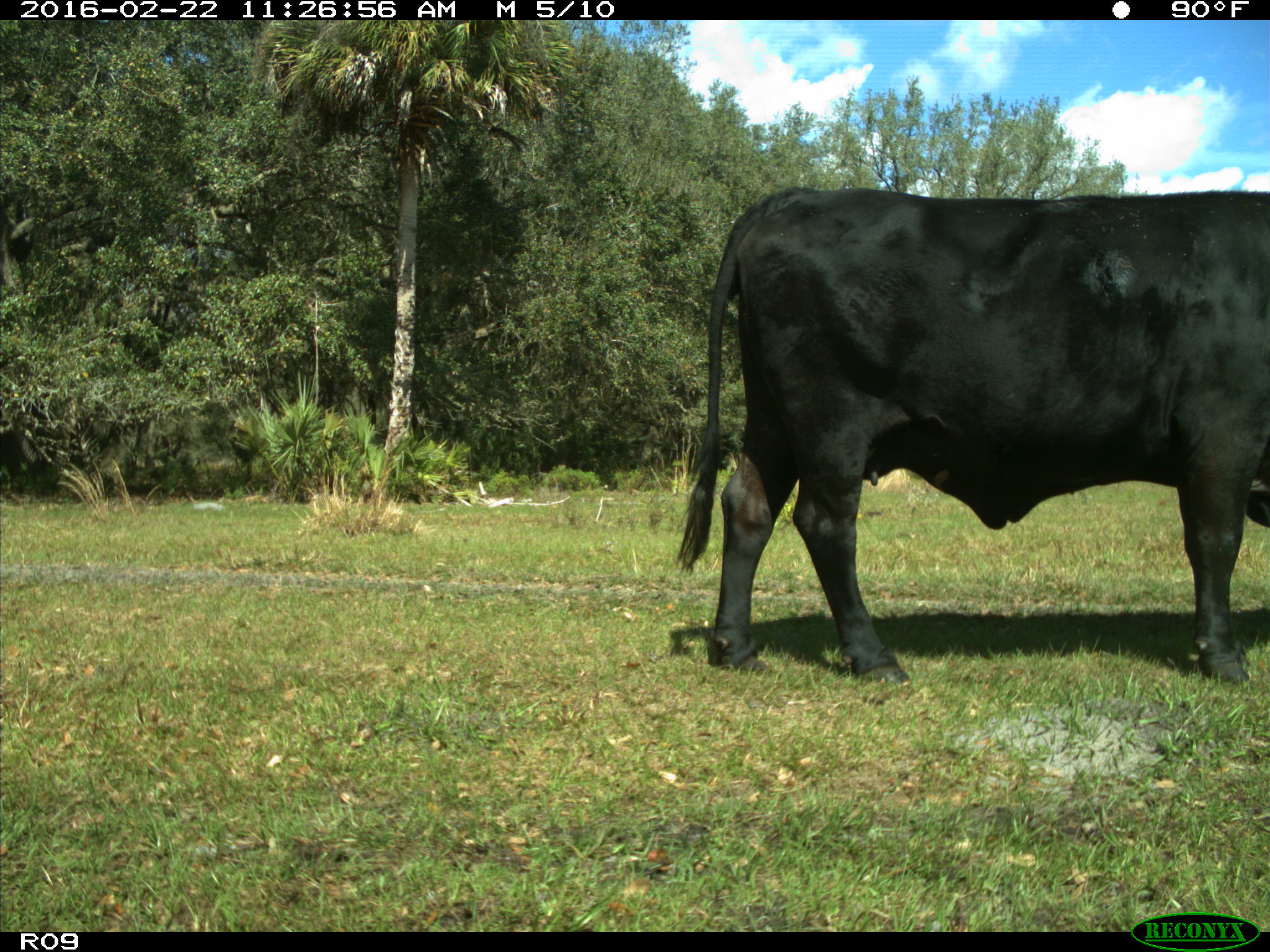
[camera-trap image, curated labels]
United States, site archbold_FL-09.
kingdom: Animalia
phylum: Chordata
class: Mammalia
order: Artiodactyla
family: Bovidae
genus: Bos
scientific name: Bos taurus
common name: domestic cow